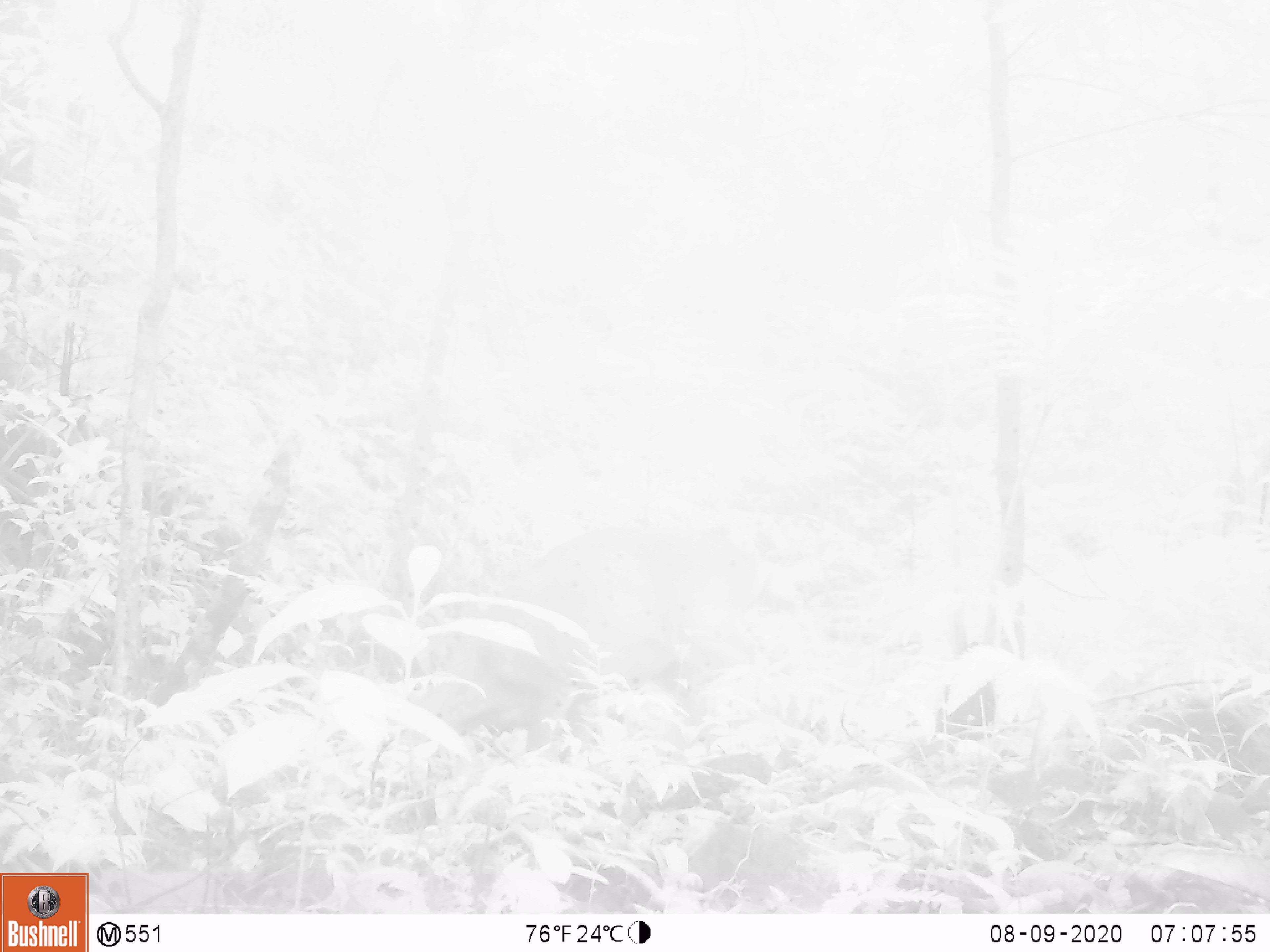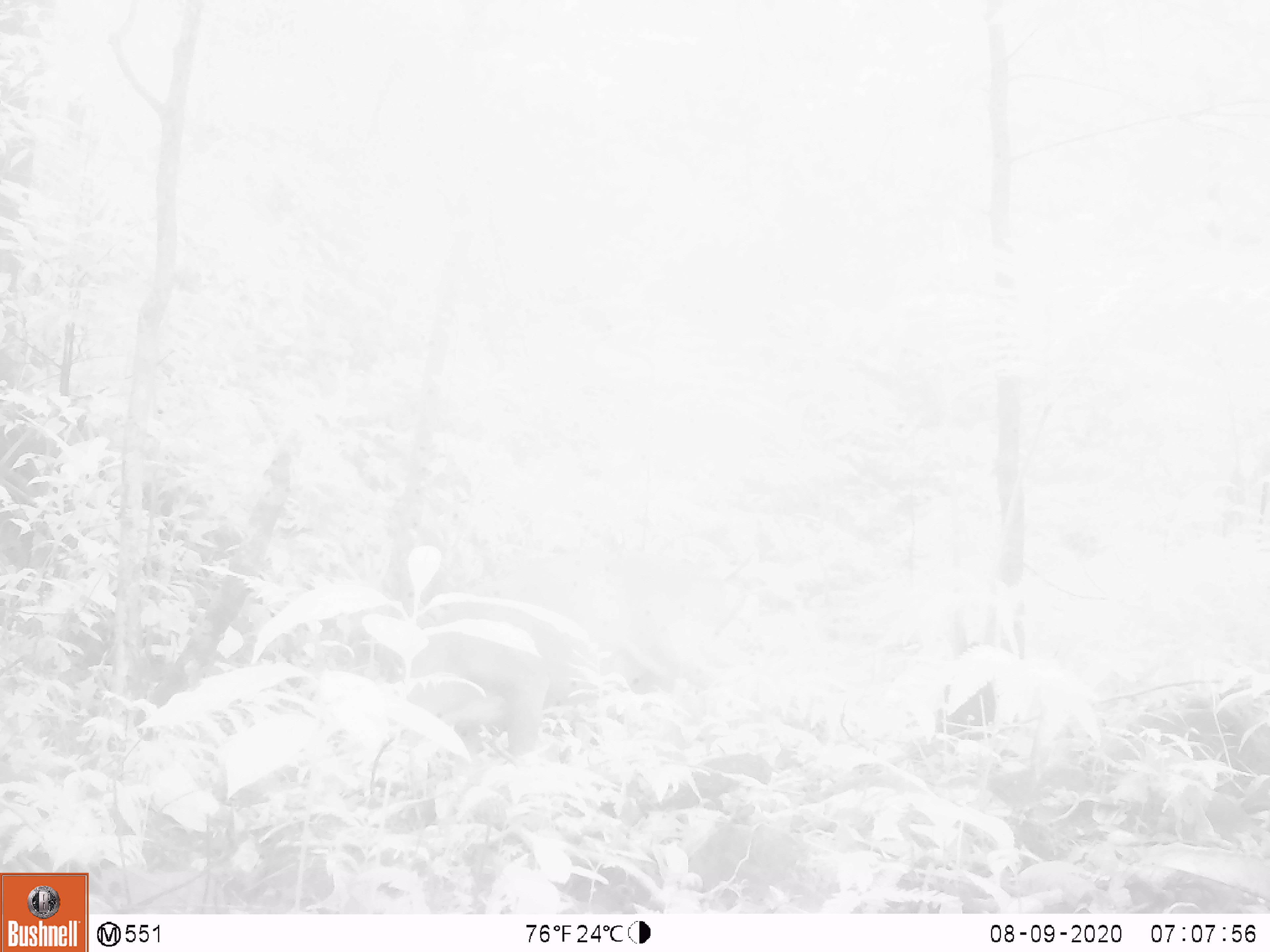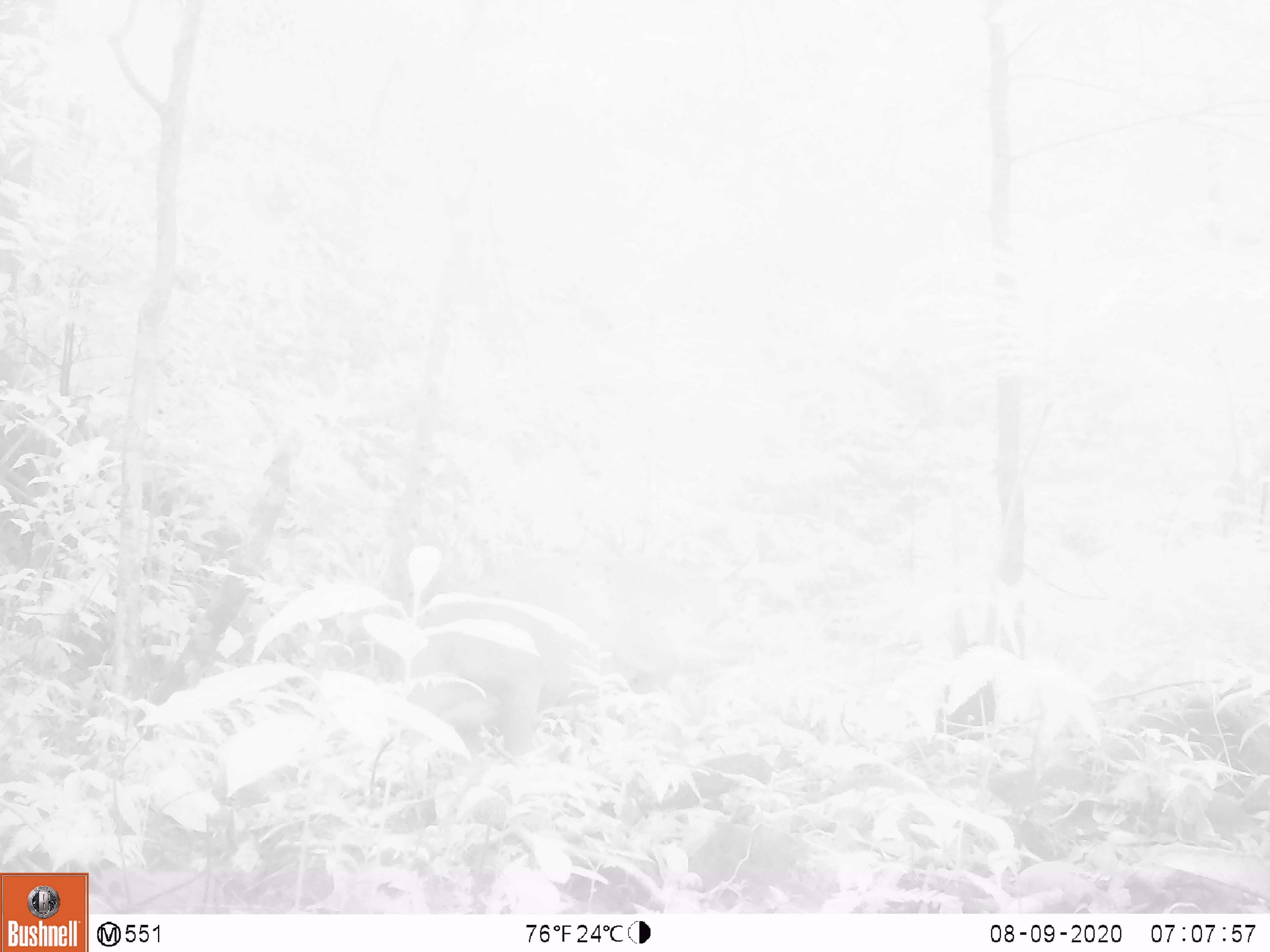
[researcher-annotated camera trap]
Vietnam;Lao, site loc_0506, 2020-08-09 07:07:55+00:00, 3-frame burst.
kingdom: Animalia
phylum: Chordata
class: Mammalia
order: Artiodactyla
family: Cervidae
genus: Muntiacus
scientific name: Muntiacus vuquangensis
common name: large-antlered muntjac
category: large antlered muntjac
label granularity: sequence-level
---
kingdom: Animalia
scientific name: Animalia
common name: animal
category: unidentified animal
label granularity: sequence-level